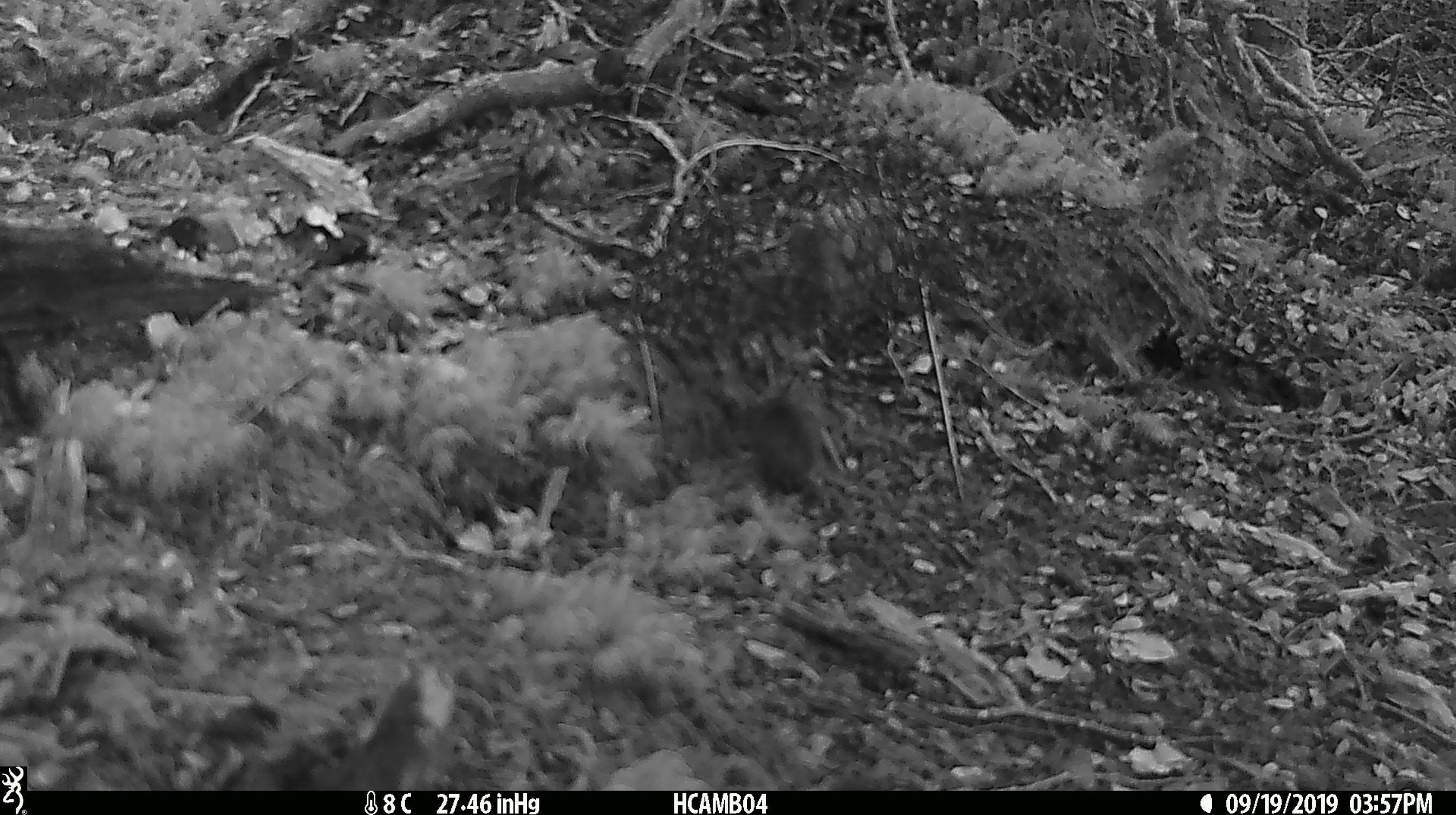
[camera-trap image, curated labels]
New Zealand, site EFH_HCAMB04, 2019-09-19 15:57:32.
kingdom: Animalia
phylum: Chordata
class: Mammalia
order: Rodentia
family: Muridae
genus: Mus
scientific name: Mus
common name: mouse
Mouse (Mus).